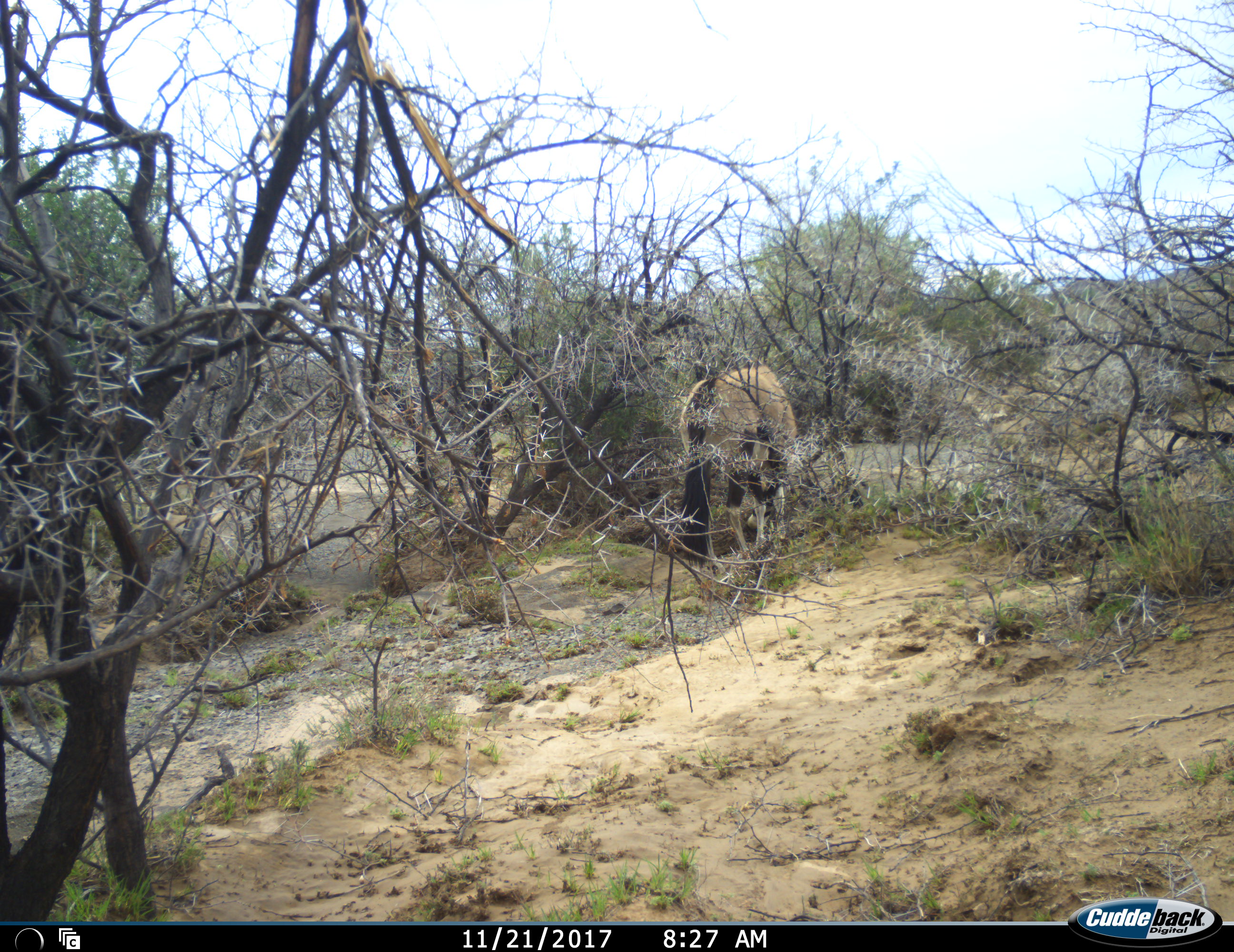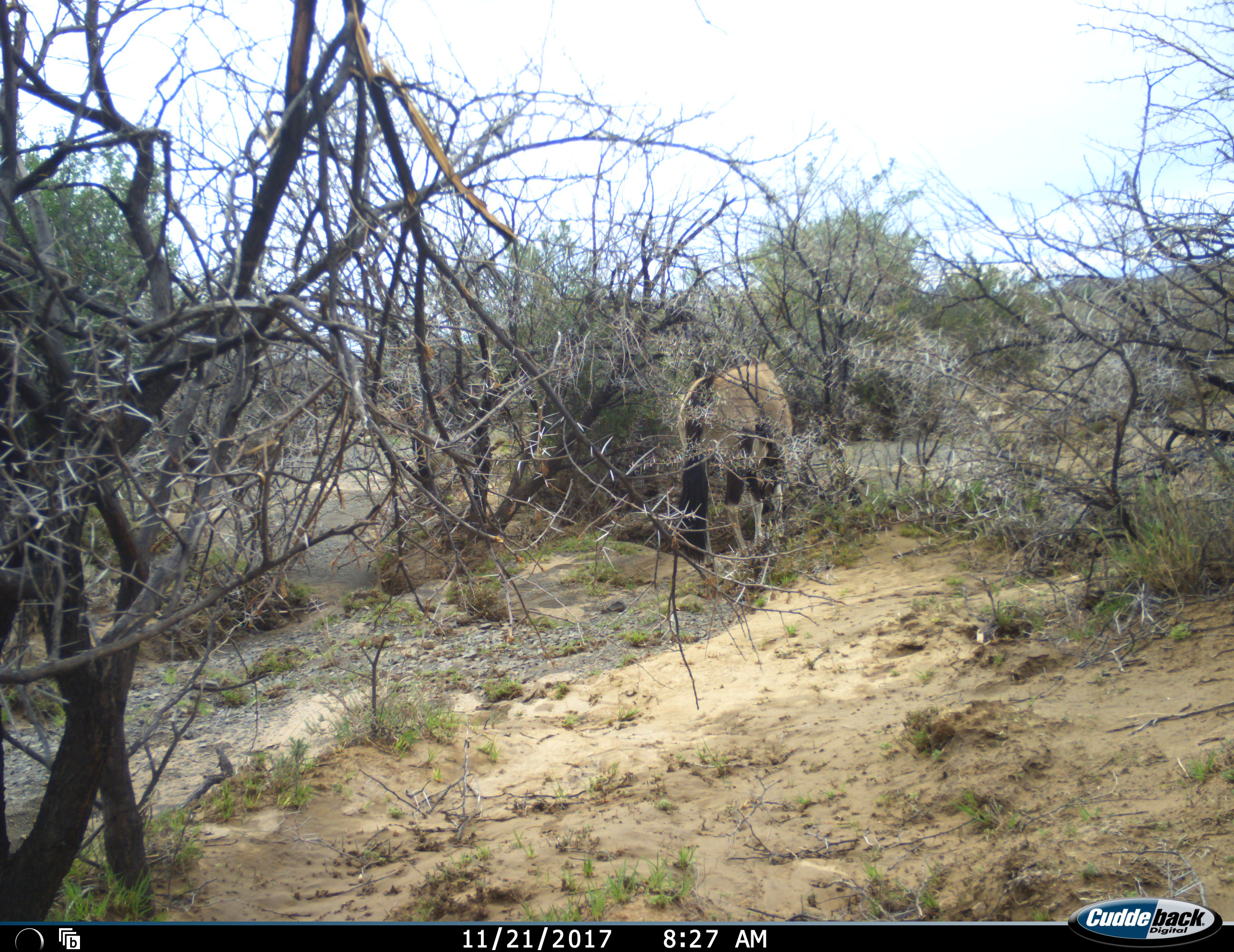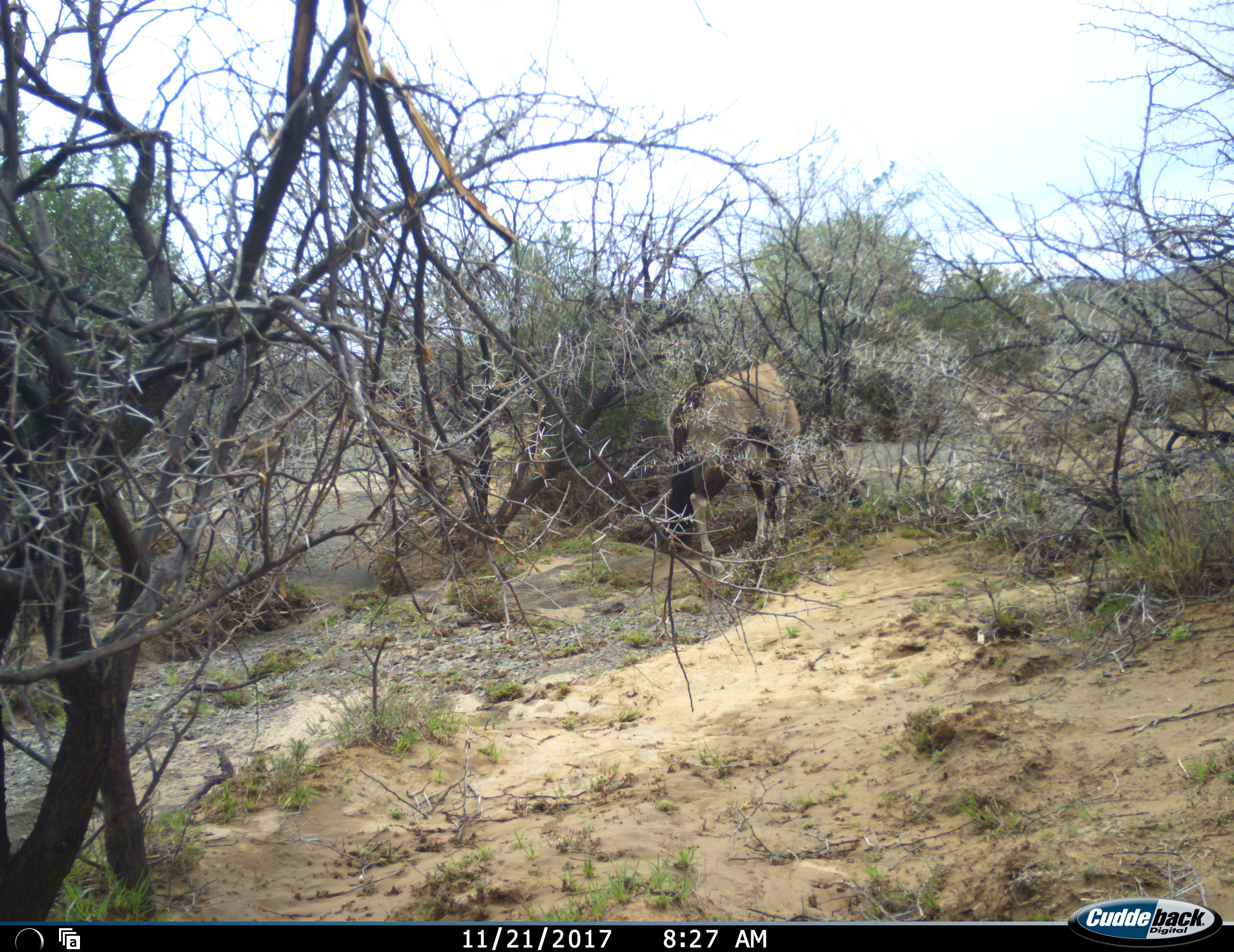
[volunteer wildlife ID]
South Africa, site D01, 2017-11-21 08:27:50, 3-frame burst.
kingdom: Animalia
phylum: Chordata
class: Mammalia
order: Artiodactyla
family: Bovidae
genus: Oryx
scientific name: Oryx gazella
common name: gemsbok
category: gemsbokoryx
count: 1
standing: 30%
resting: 0%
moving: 10%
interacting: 0%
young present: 0%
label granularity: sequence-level